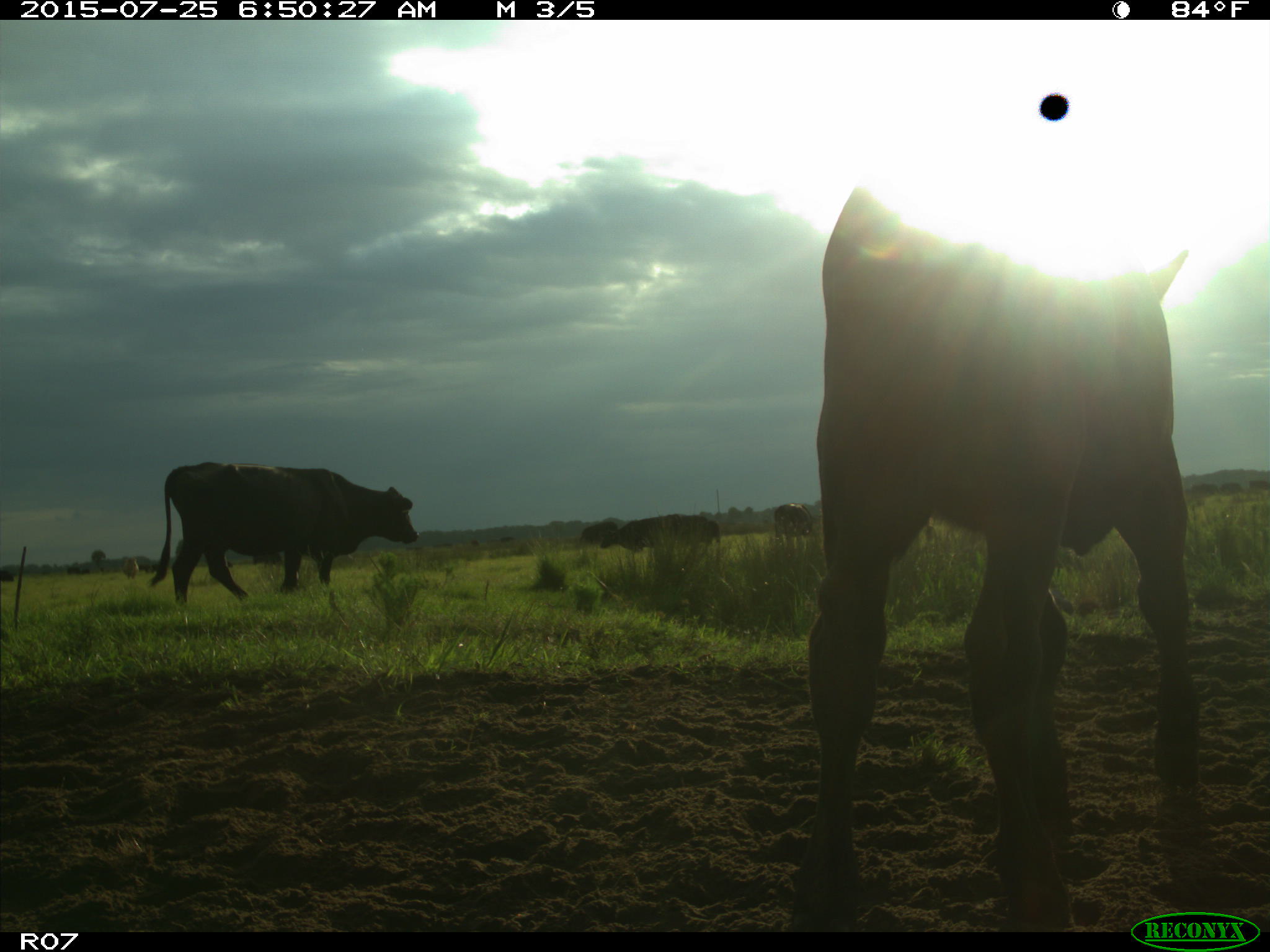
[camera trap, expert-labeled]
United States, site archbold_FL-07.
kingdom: Animalia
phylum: Chordata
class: Mammalia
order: Artiodactyla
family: Bovidae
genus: Bos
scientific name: Bos taurus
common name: domestic cow